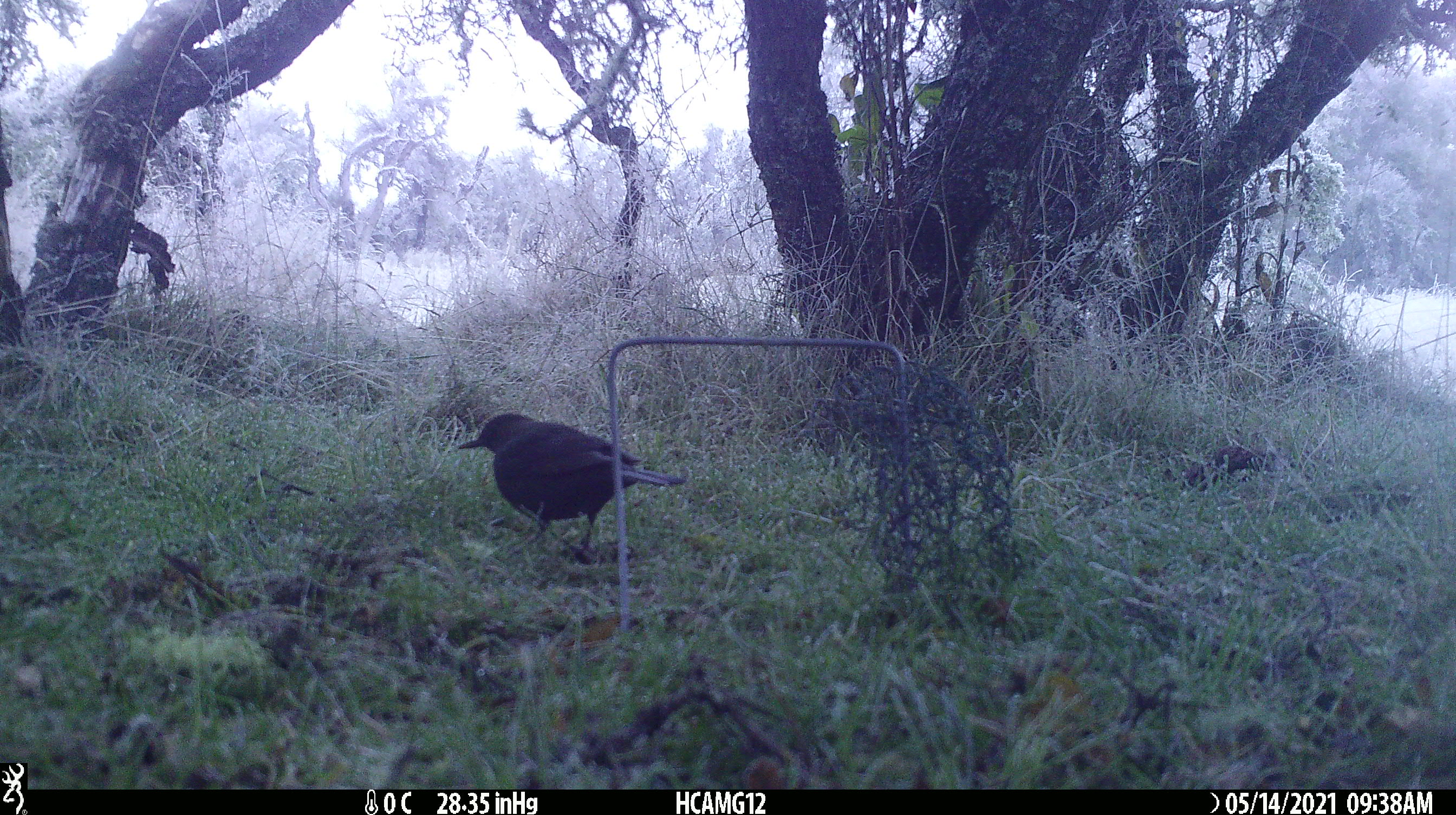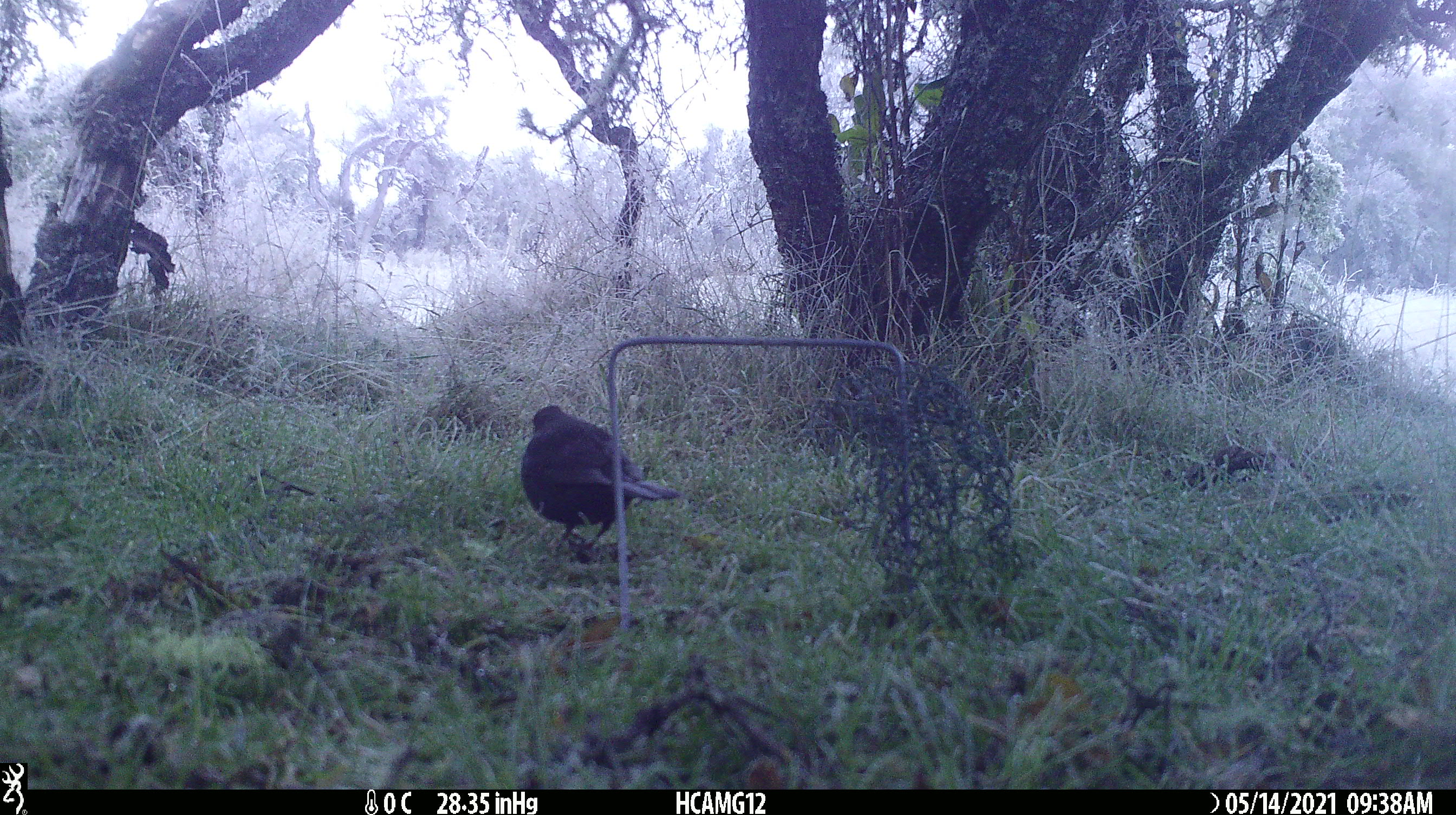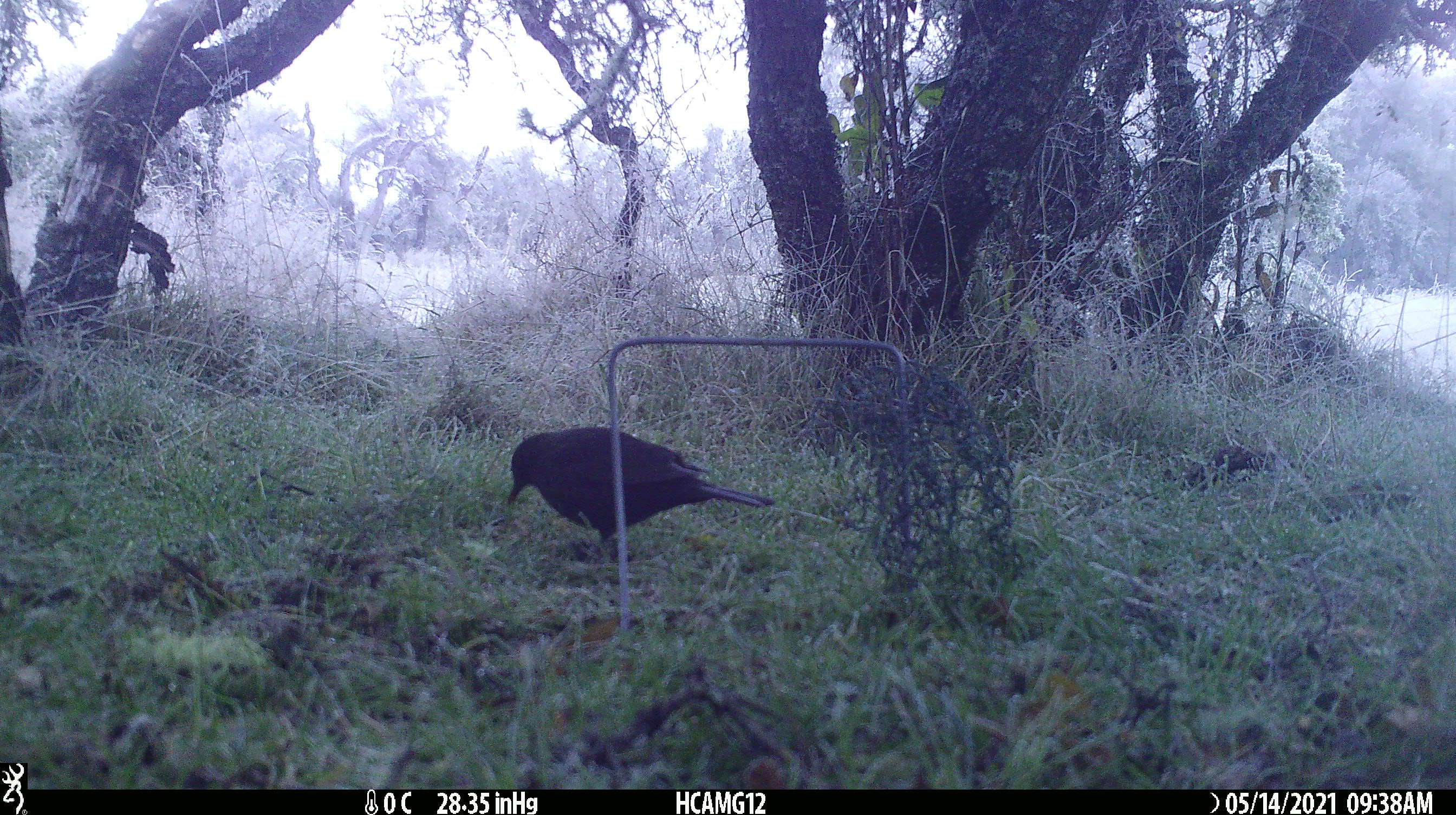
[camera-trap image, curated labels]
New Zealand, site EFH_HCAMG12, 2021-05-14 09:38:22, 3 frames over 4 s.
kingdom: Animalia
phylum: Chordata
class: Aves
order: Passeriformes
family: Turdidae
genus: Turdus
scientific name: Turdus merula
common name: eurasian blackbird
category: blackbird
Blackbird (eurasian blackbird) (Turdus merula).